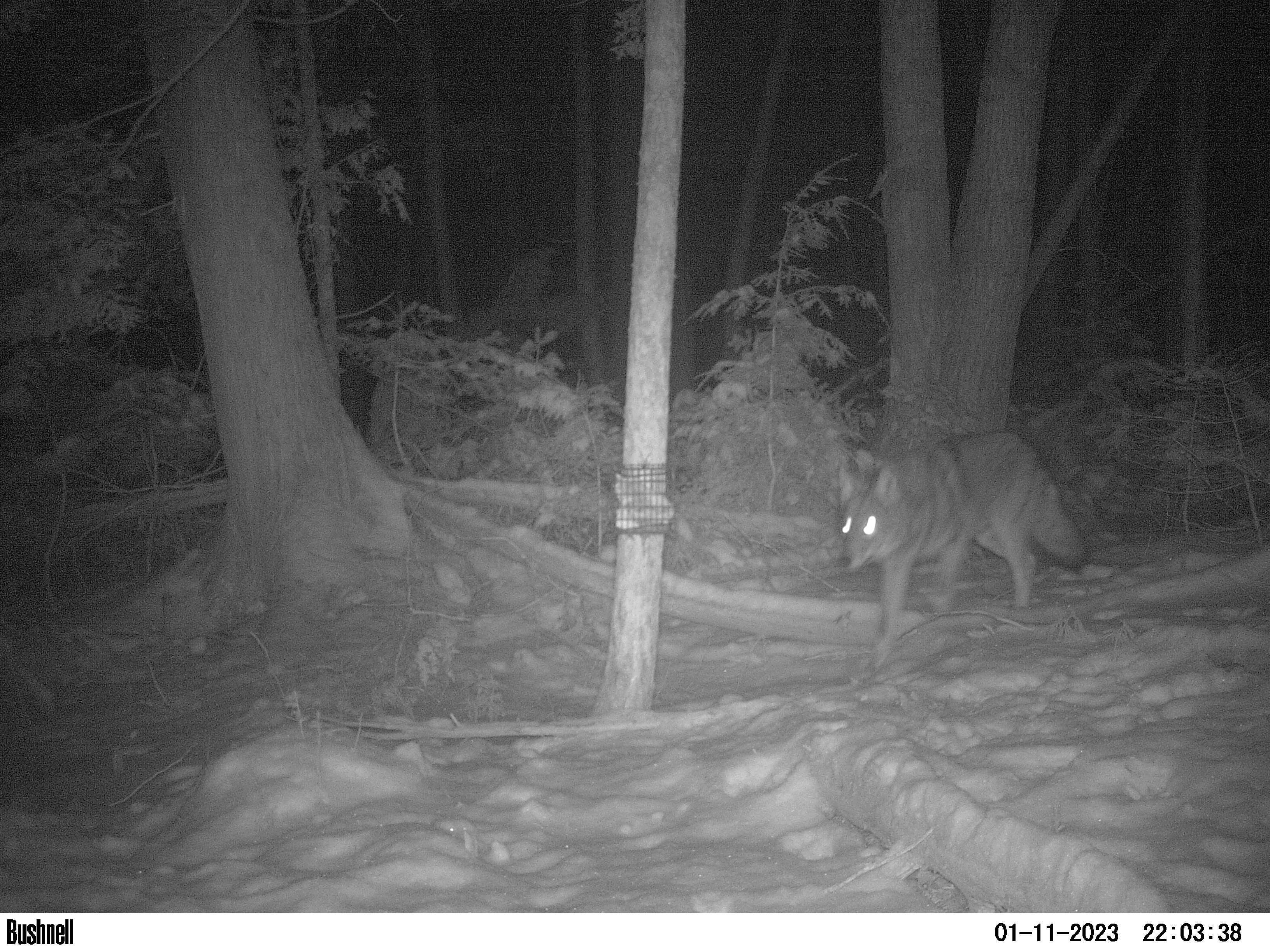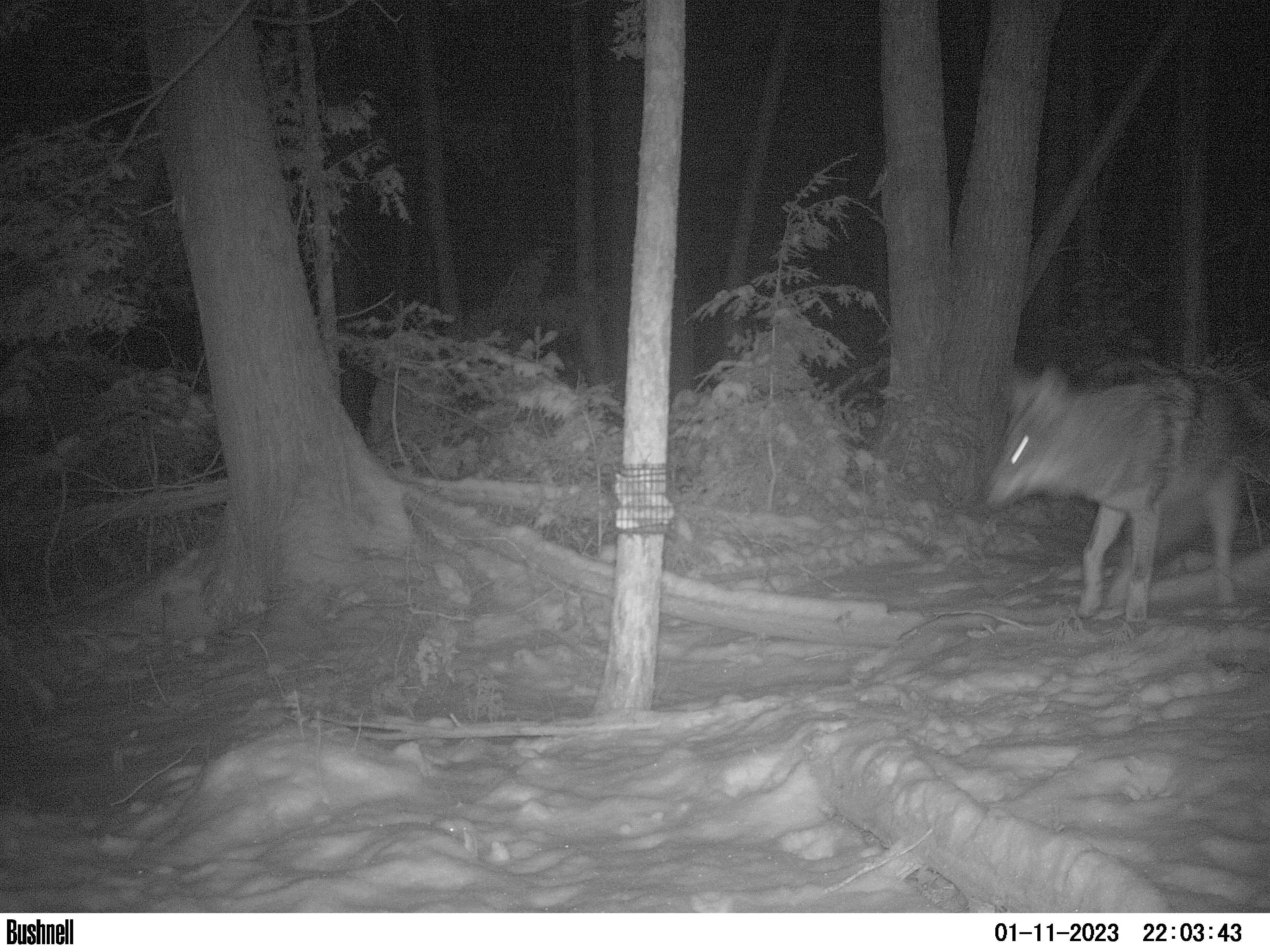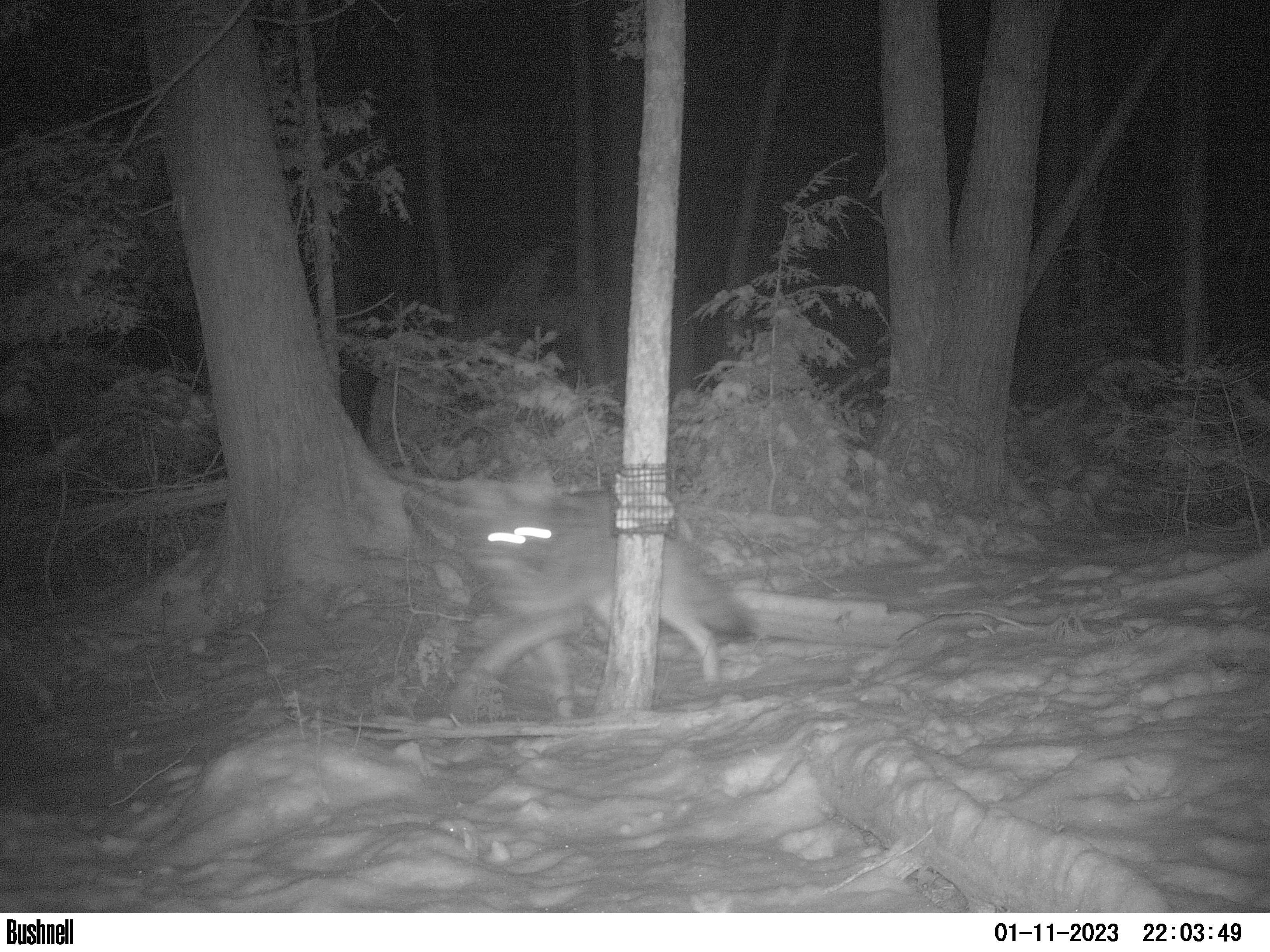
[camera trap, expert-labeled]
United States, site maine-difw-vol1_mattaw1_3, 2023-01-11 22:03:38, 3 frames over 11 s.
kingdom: Animalia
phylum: Chordata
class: Mammalia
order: Carnivora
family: Canidae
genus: Canis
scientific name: Canis latrans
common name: coyote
Coyote (Canis latrans).